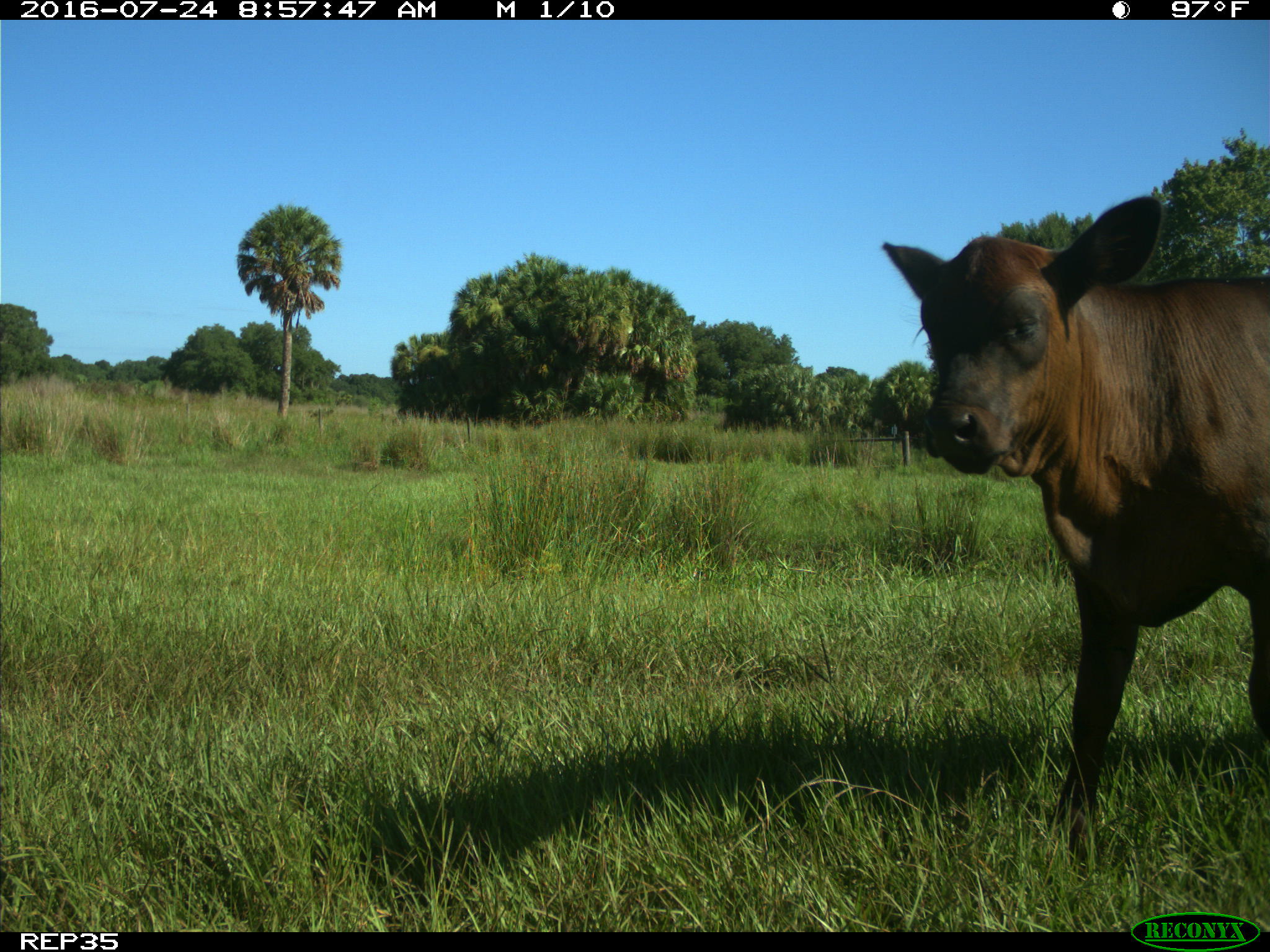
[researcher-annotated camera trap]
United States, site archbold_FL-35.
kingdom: Animalia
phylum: Chordata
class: Mammalia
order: Artiodactyla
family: Bovidae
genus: Bos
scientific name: Bos taurus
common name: domestic cow